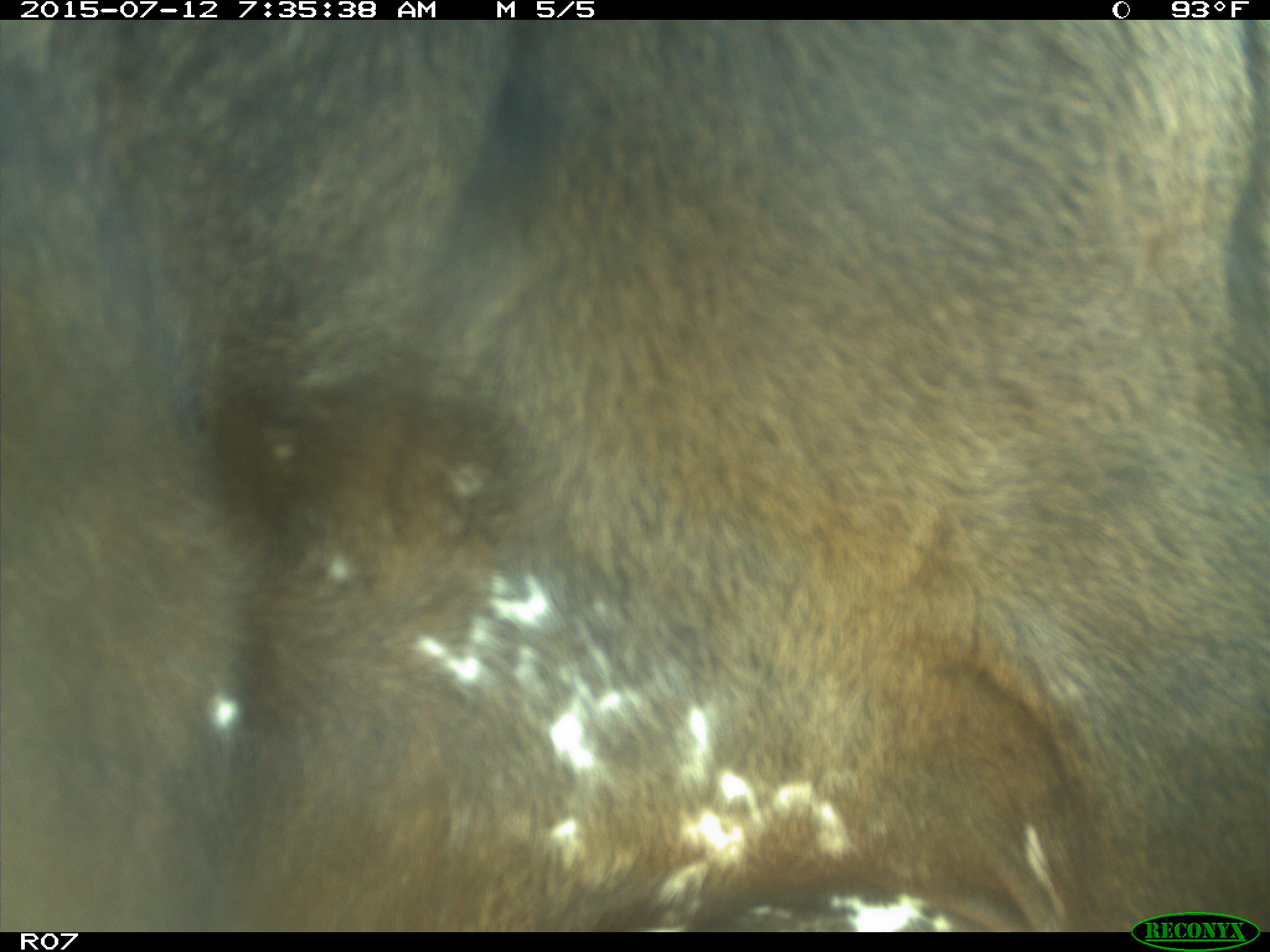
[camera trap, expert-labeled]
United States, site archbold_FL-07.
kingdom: Animalia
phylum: Chordata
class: Mammalia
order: Artiodactyla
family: Bovidae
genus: Bos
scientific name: Bos taurus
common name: domestic cow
Bos taurus (domestic cow).